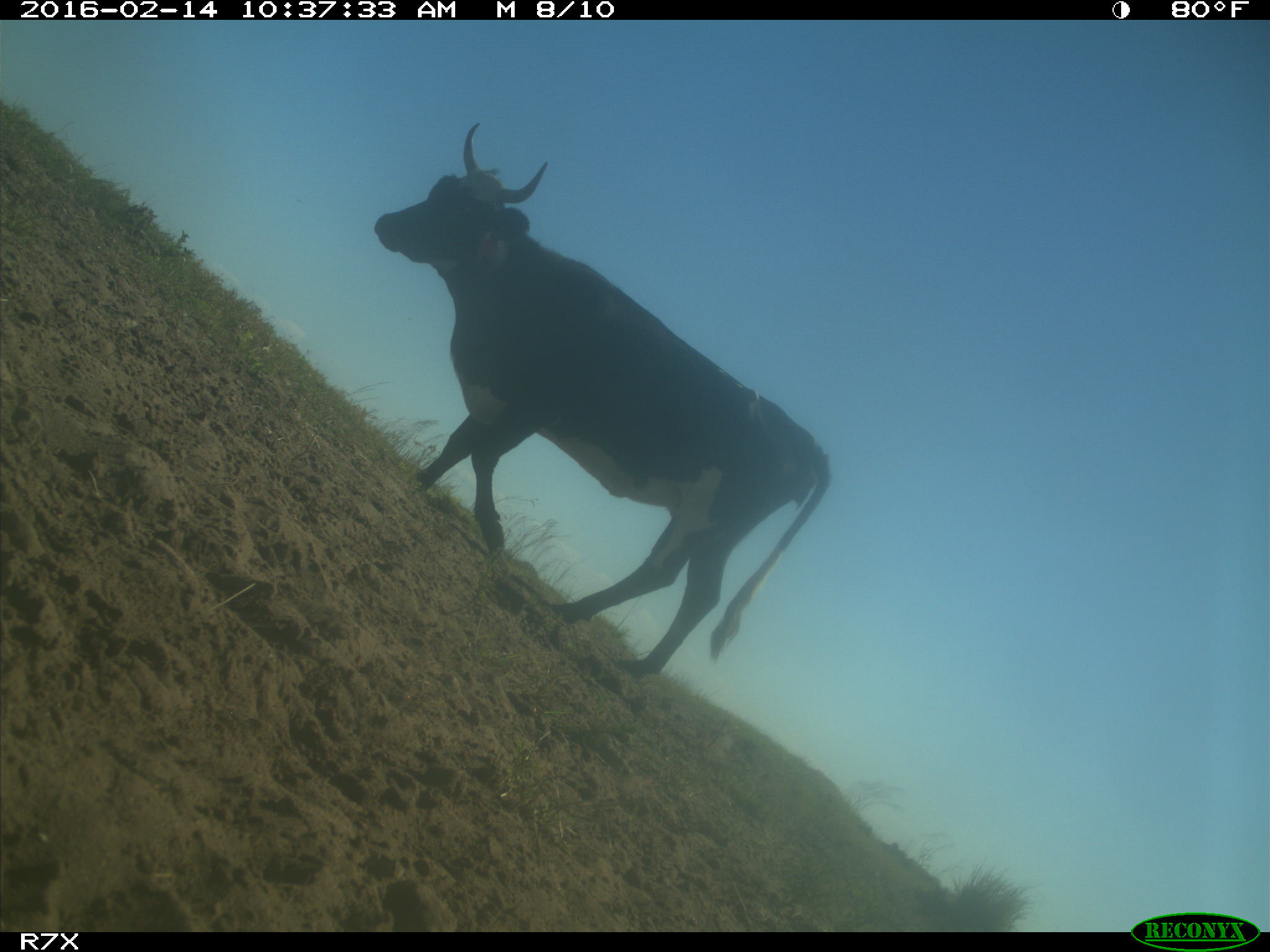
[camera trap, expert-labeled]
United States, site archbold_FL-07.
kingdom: Animalia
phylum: Chordata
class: Mammalia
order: Artiodactyla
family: Bovidae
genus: Bos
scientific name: Bos taurus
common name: domestic cow